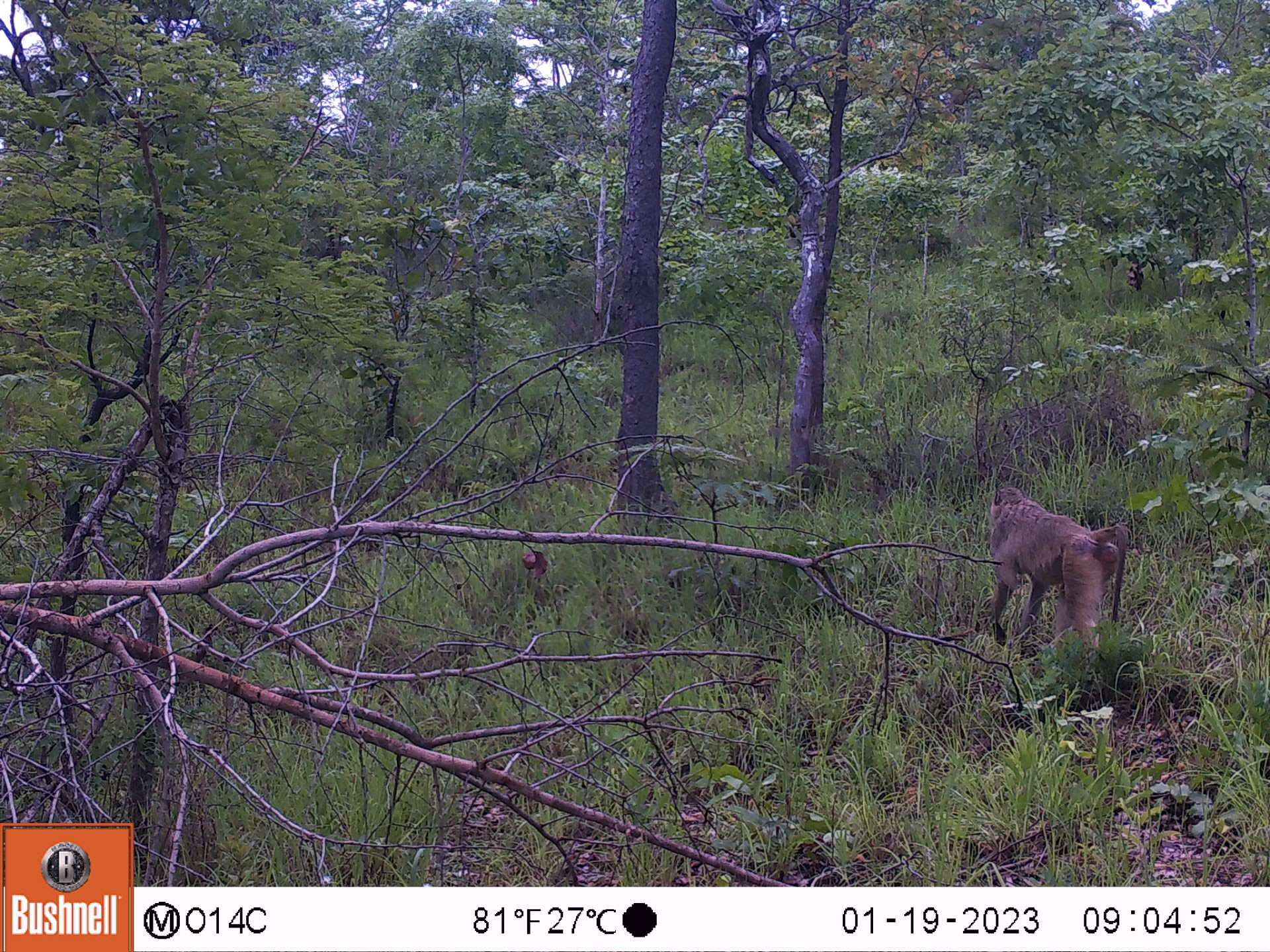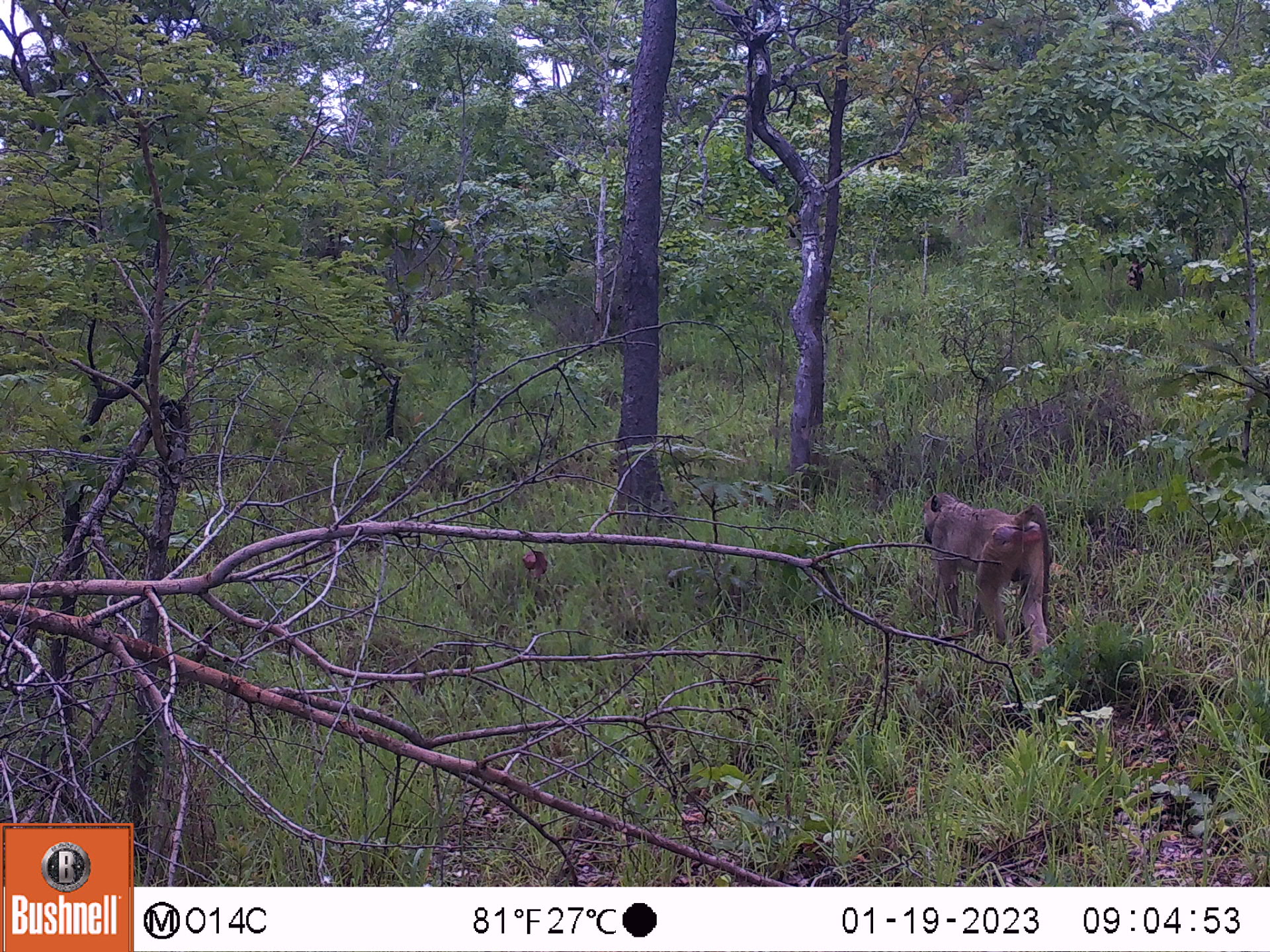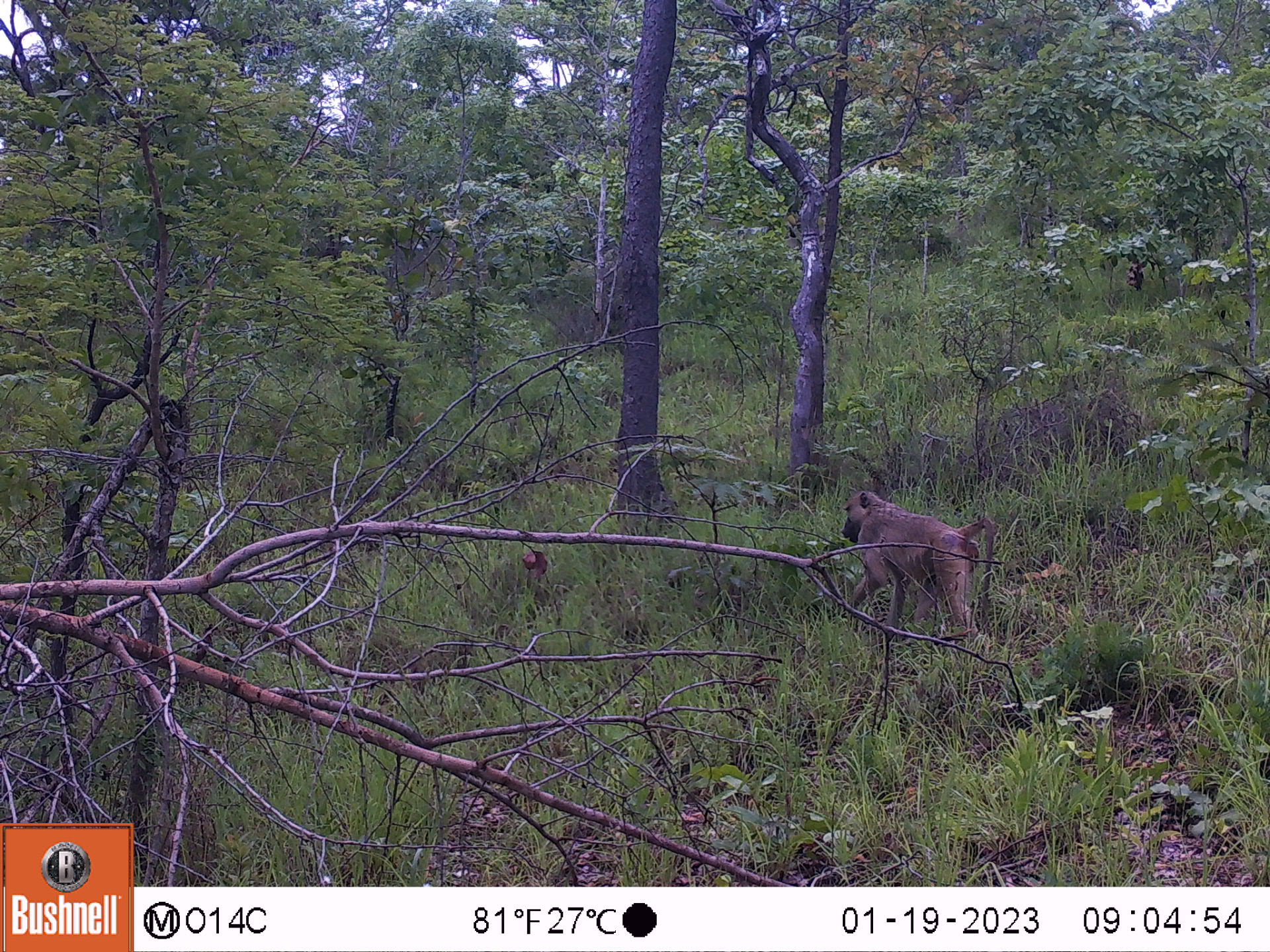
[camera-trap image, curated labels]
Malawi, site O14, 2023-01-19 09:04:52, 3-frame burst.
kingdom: Animalia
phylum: Chordata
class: Mammalia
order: Primates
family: Cercopithecidae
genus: Papio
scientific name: Papio cynocephalus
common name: yellow baboon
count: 1